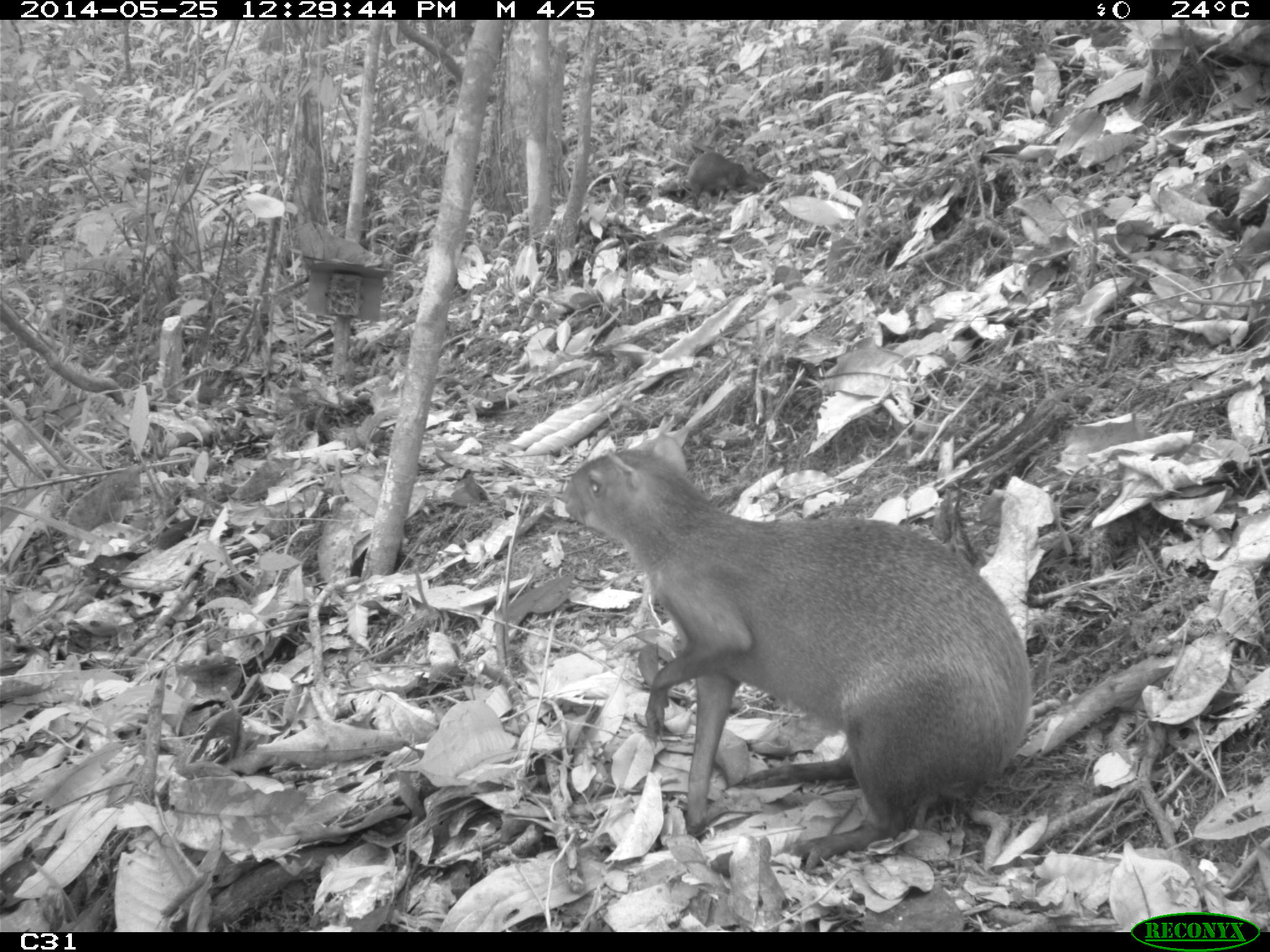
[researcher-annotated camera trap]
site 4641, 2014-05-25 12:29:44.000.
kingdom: Animalia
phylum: Chordata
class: Mammalia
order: Rodentia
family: Dasyproctidae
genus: Dasyprocta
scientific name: Dasyprocta leporina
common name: red-rumped agouti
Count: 3.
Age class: adult.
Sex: female.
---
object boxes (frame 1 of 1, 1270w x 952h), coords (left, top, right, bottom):
dasyprocta leporina: (558, 432, 1034, 873); (678, 151, 773, 208)